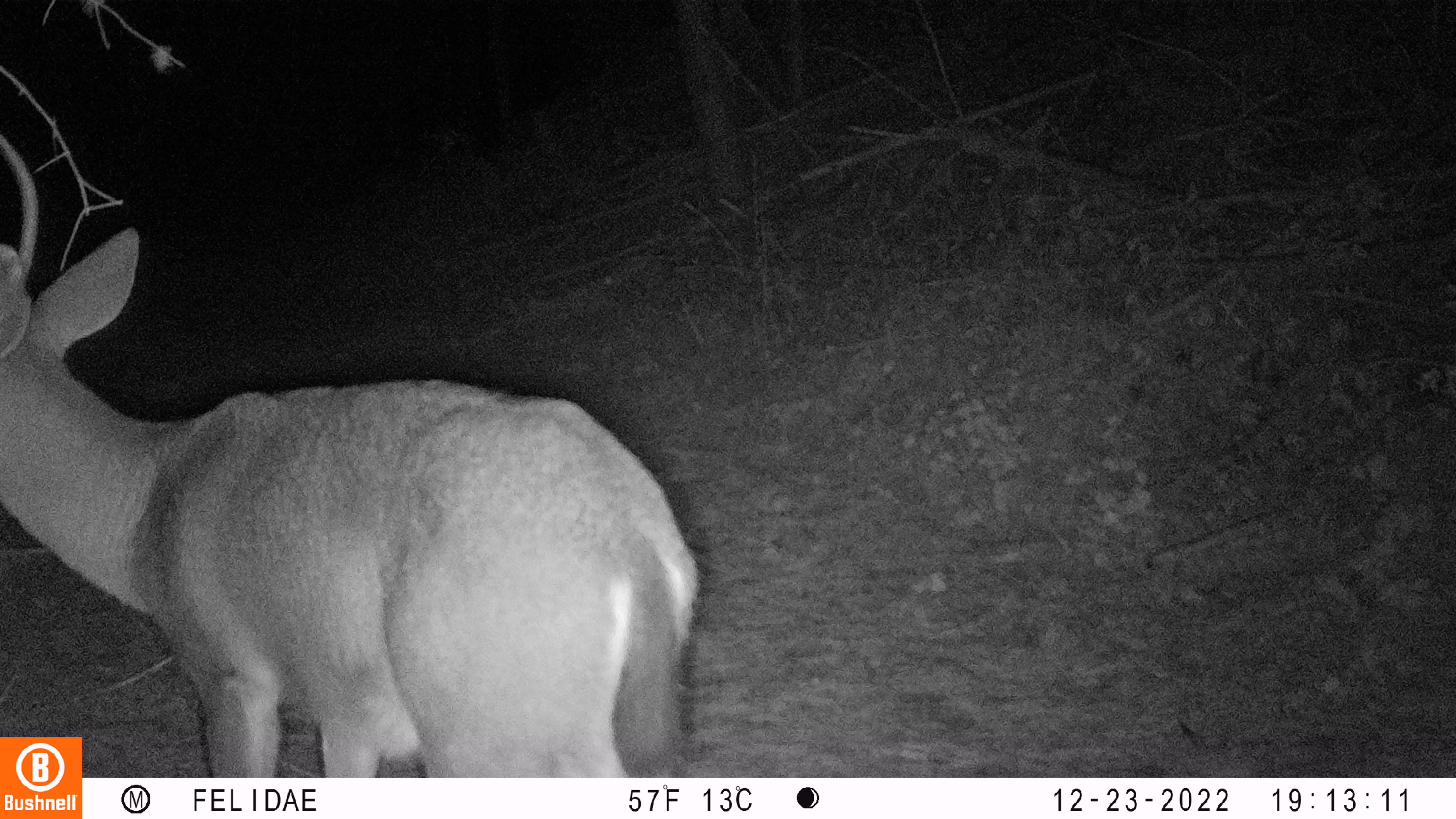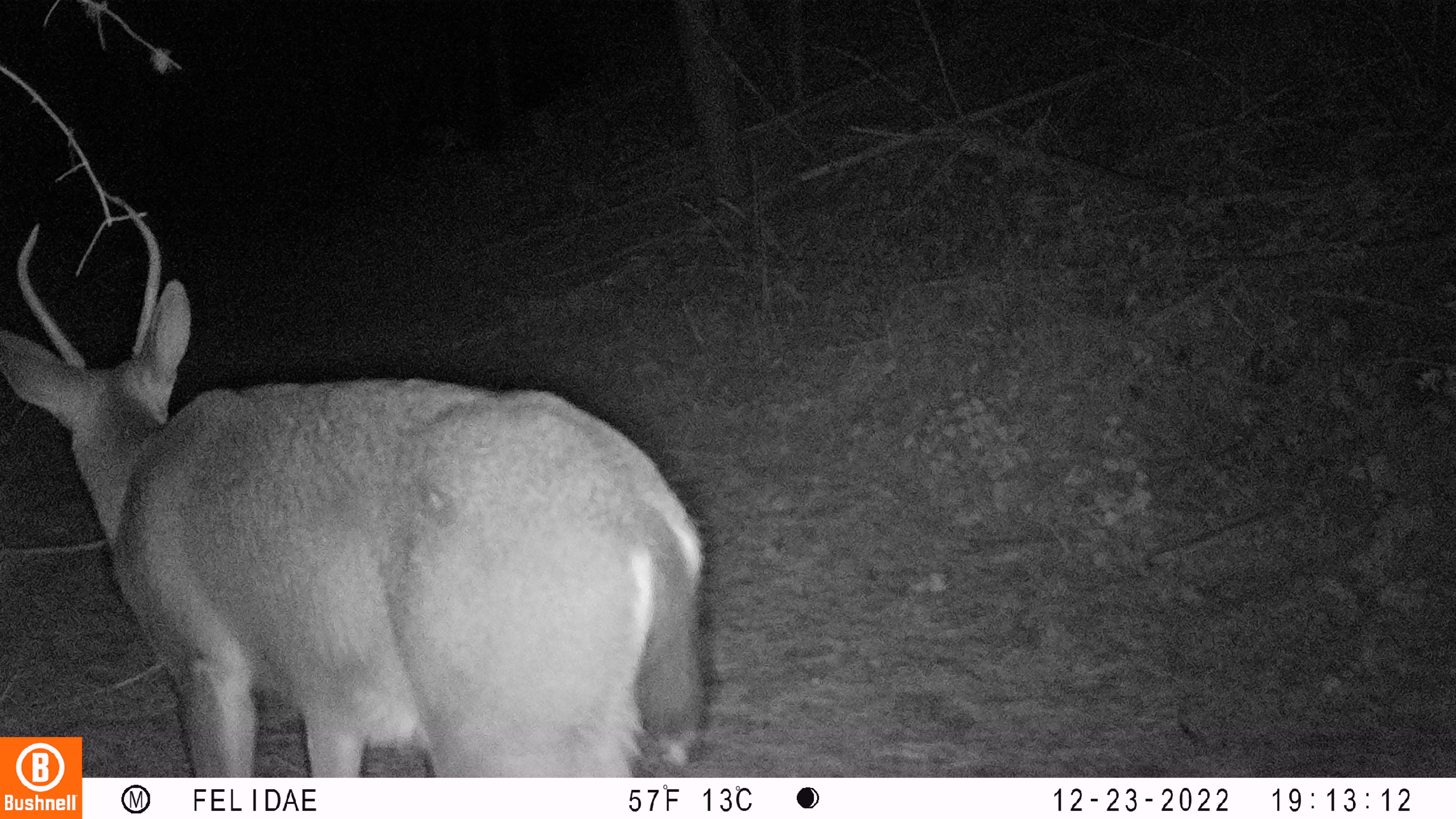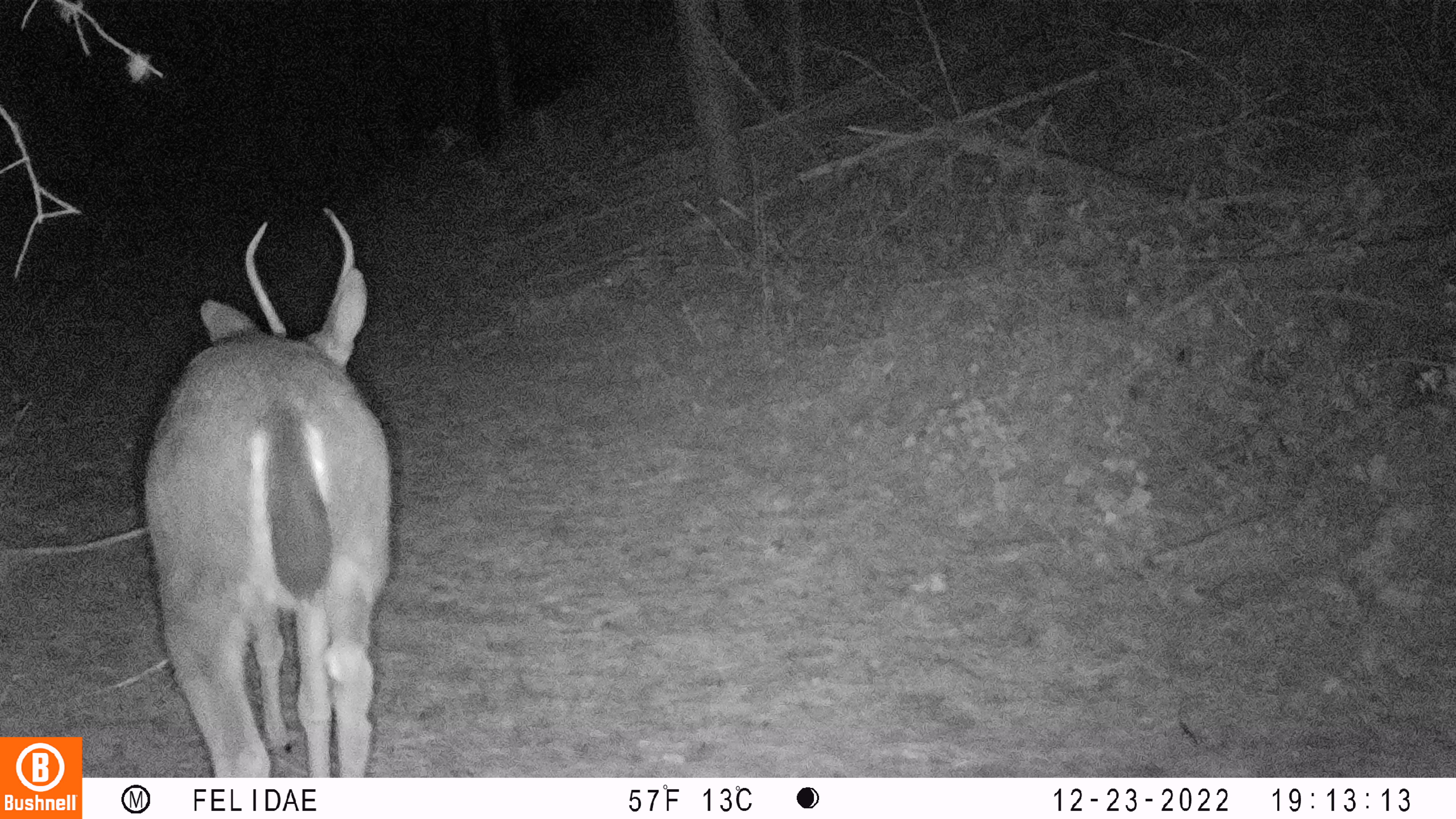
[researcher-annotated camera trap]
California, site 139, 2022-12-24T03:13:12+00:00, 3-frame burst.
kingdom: Animalia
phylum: Chordata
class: Mammalia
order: Artiodactyla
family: Cervidae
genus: Odocoileus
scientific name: Odocoileus hemionus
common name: mule deer